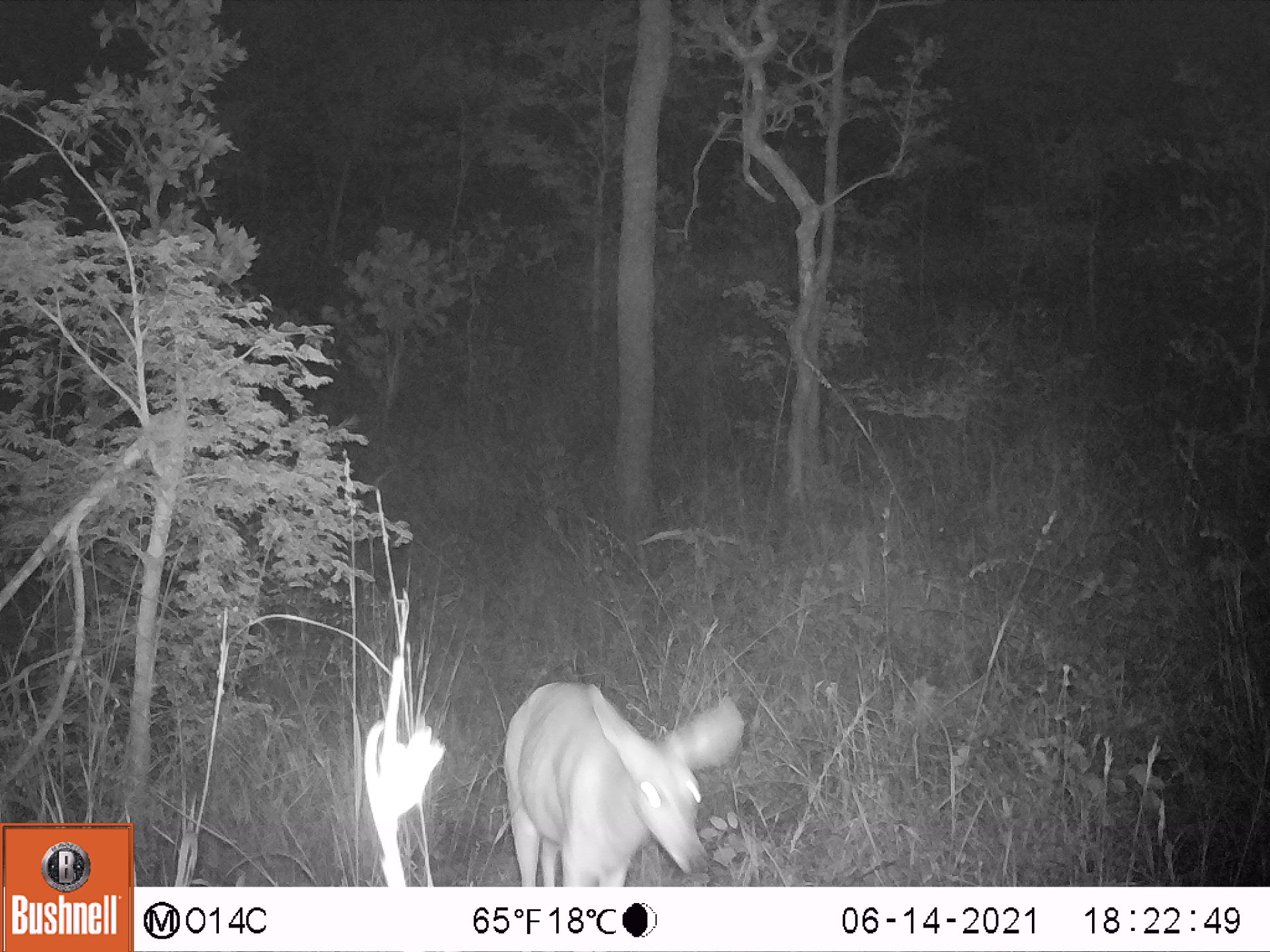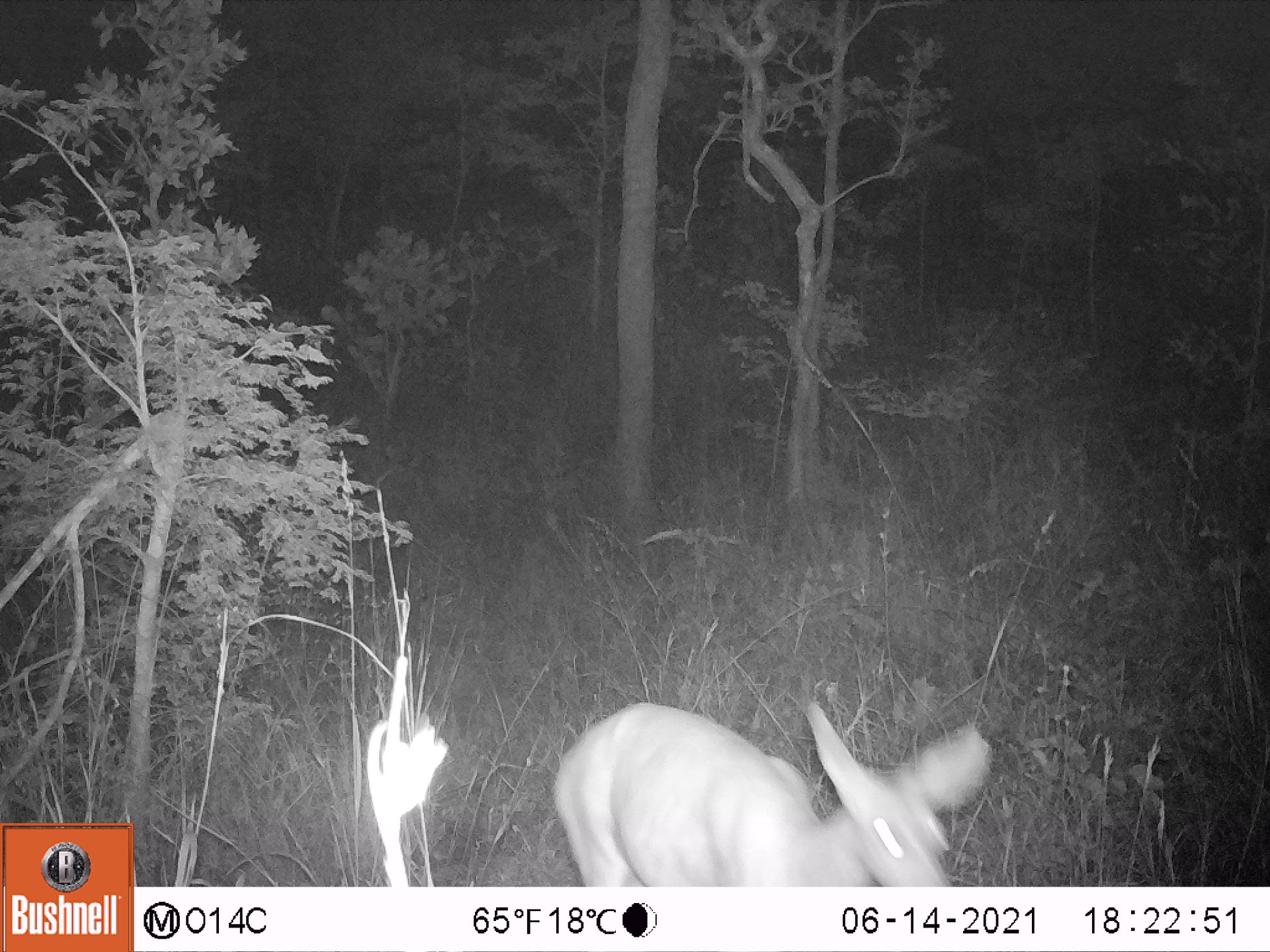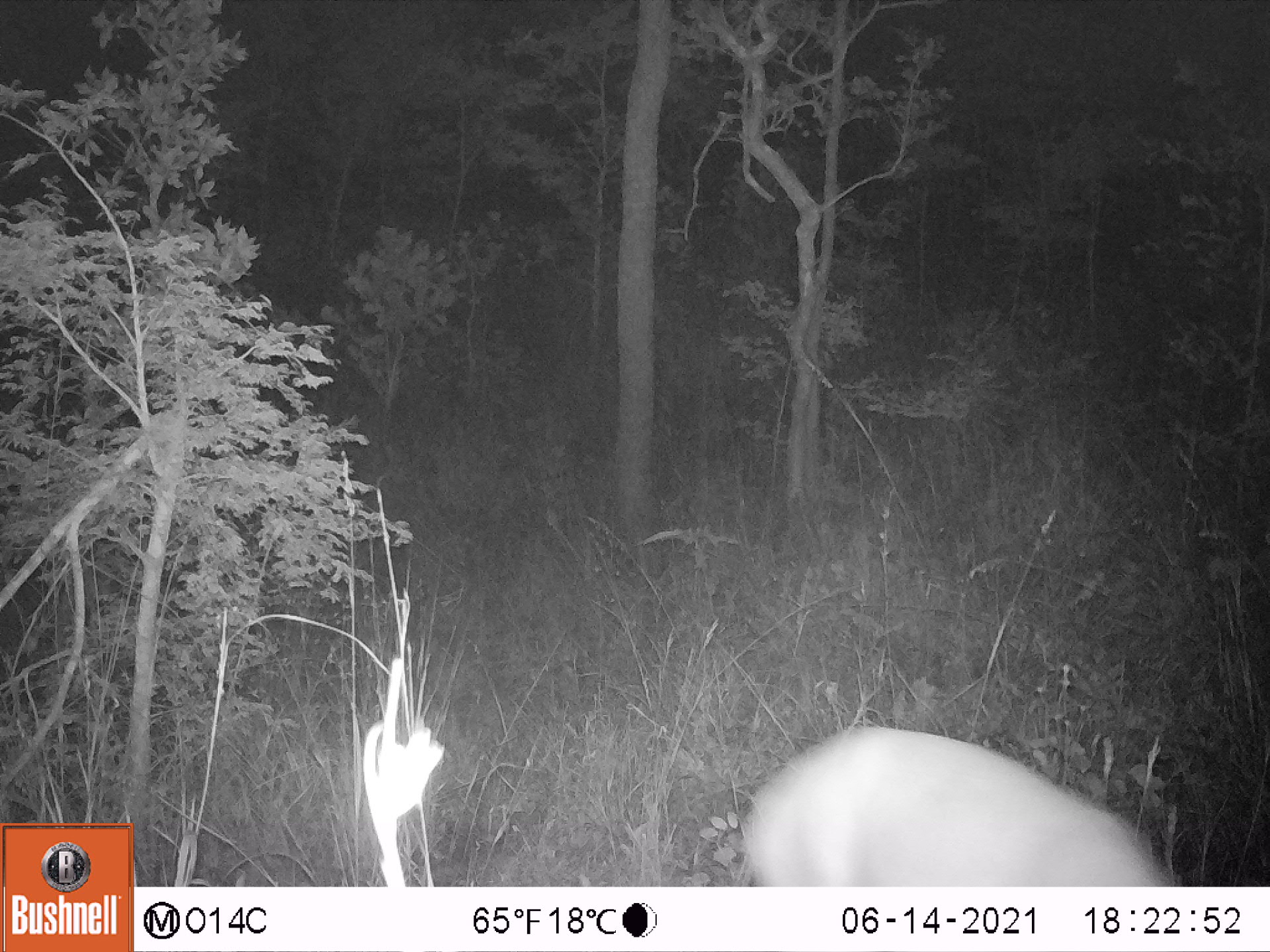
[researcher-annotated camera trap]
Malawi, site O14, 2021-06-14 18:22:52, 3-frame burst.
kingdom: Animalia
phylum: Chordata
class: Mammalia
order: Artiodactyla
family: Bovidae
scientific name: Antilopinae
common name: small antelope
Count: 1.